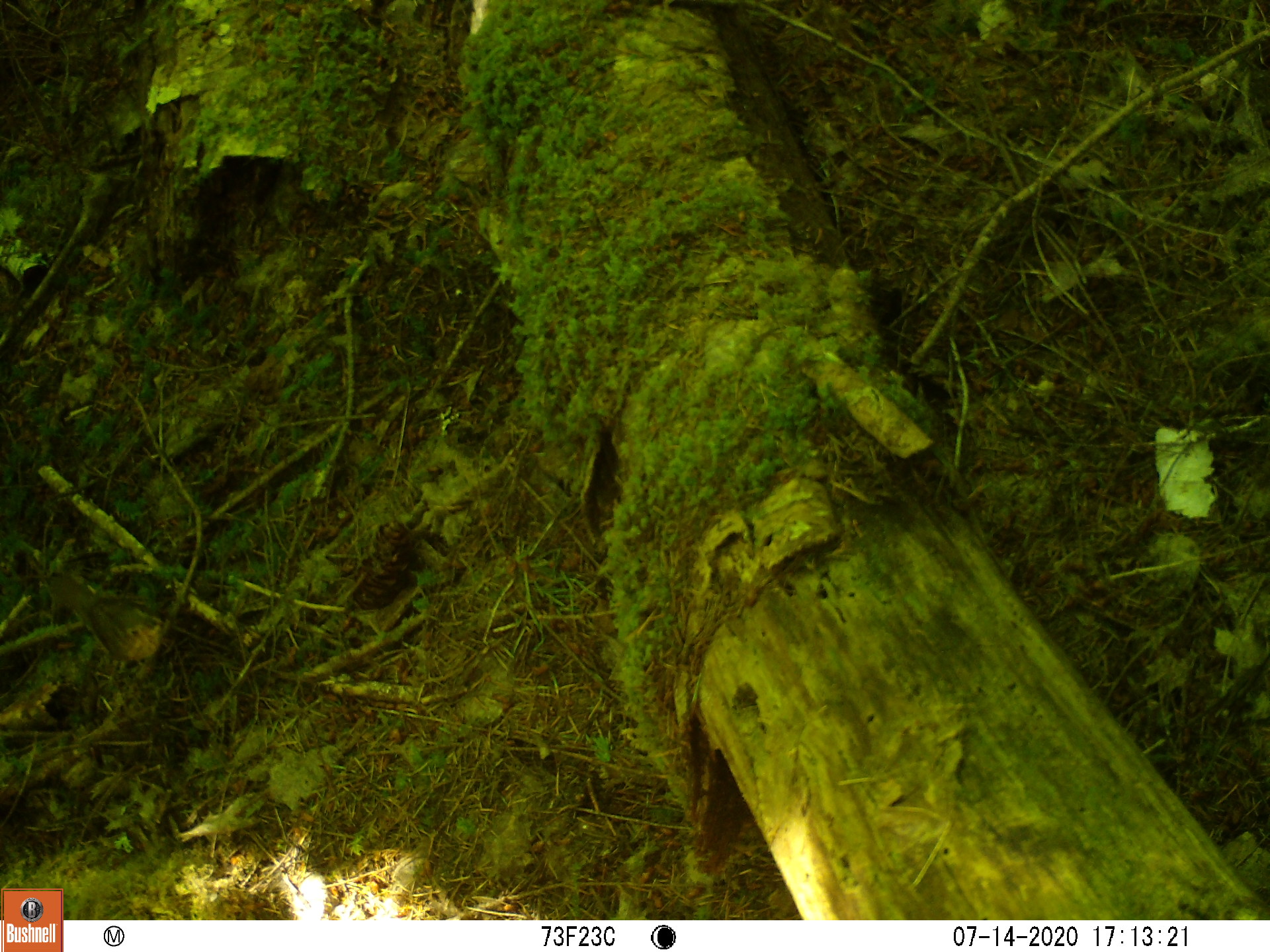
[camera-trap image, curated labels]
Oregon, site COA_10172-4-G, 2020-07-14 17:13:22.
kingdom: Animalia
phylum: Chordata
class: Aves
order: Passeriformes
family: Turdidae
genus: Catharus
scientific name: Catharus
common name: brown thrushes and nightingale-thrushes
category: catharus species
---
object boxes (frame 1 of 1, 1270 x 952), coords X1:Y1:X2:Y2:
catharus species: 38:564:183:693